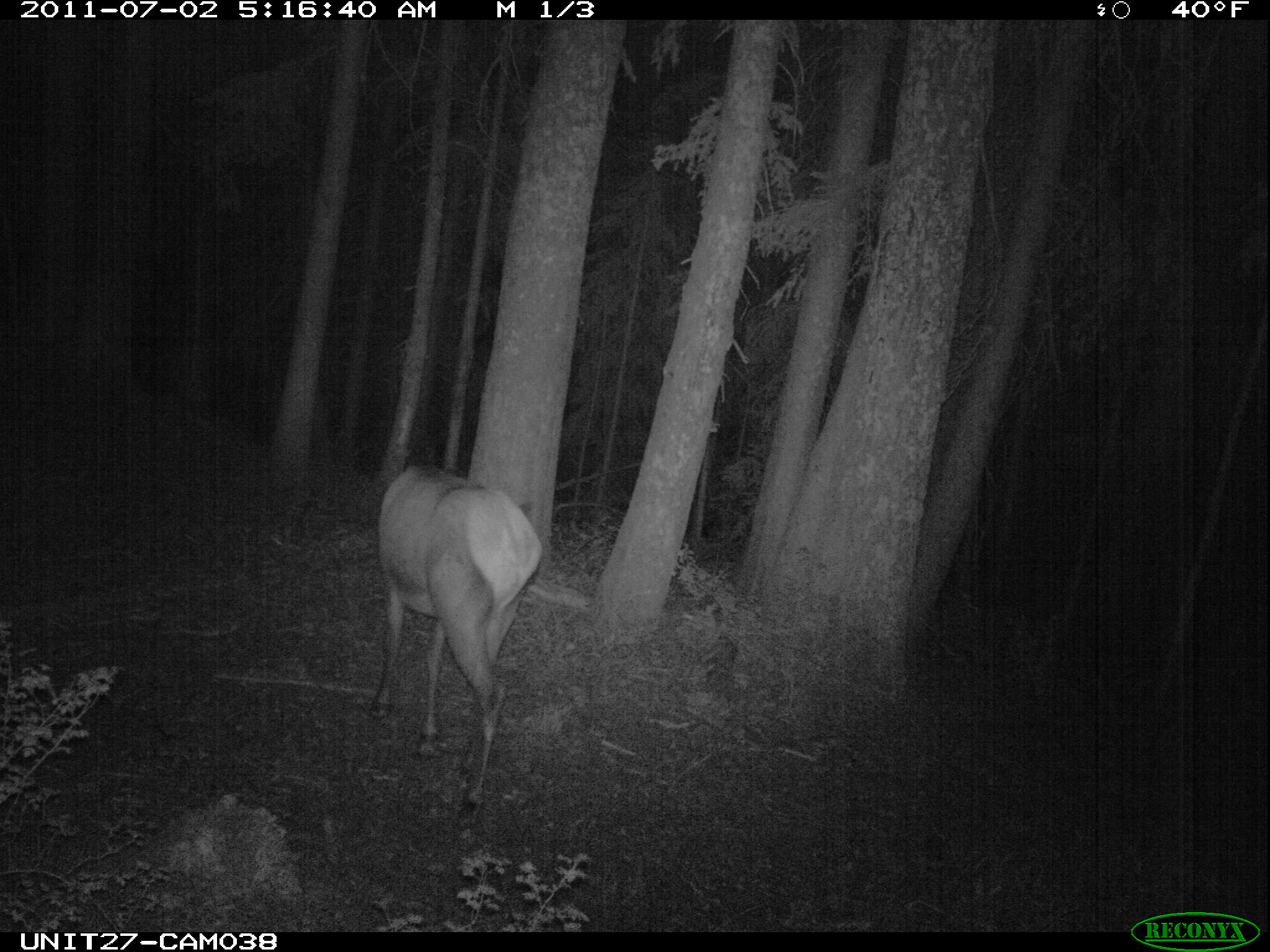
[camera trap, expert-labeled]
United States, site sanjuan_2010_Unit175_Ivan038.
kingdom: Animalia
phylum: Chordata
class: Mammalia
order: Artiodactyla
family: Cervidae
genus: Cervus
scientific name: Cervus elaphus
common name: red deer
Cervus elaphus (red deer).